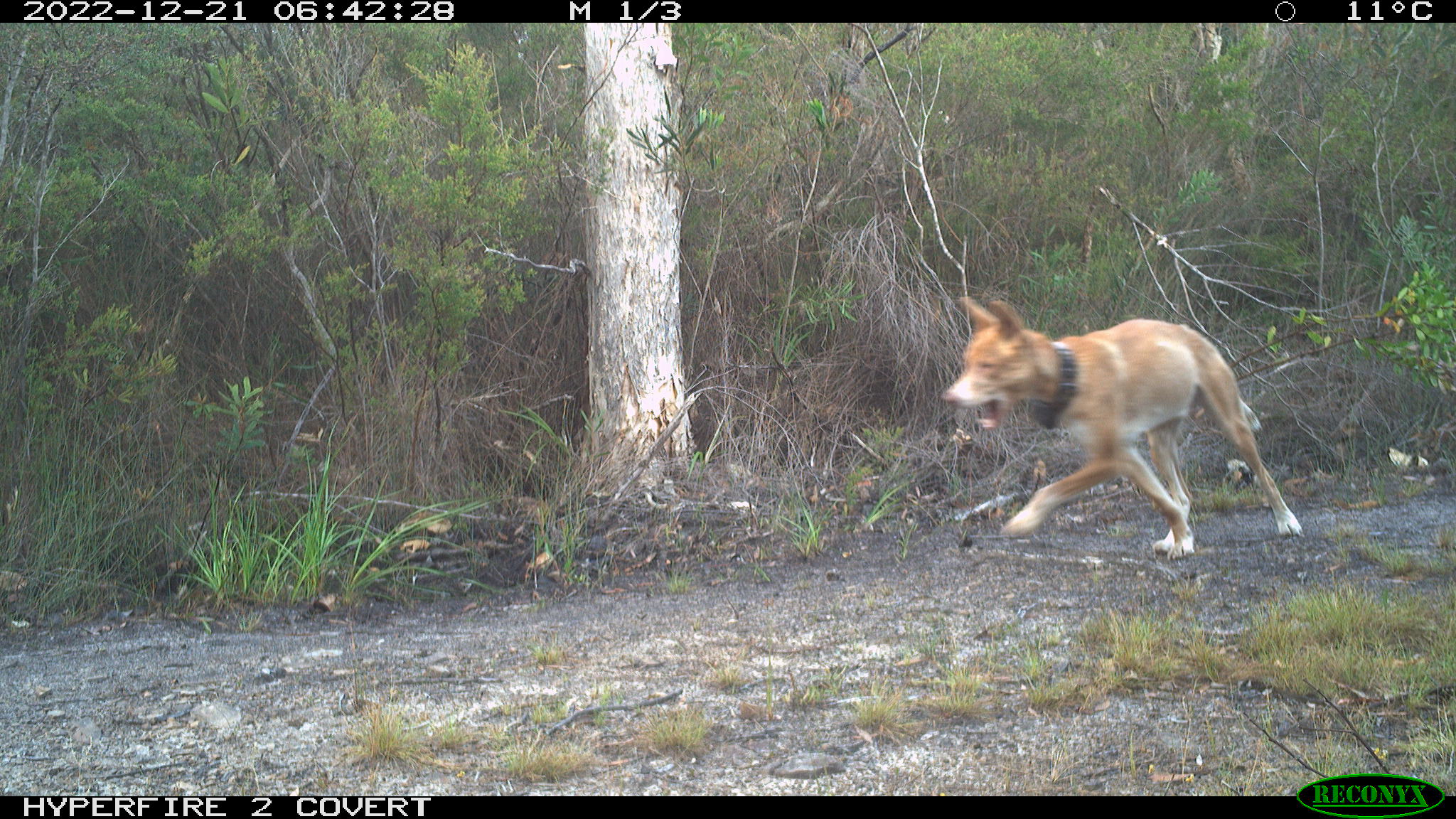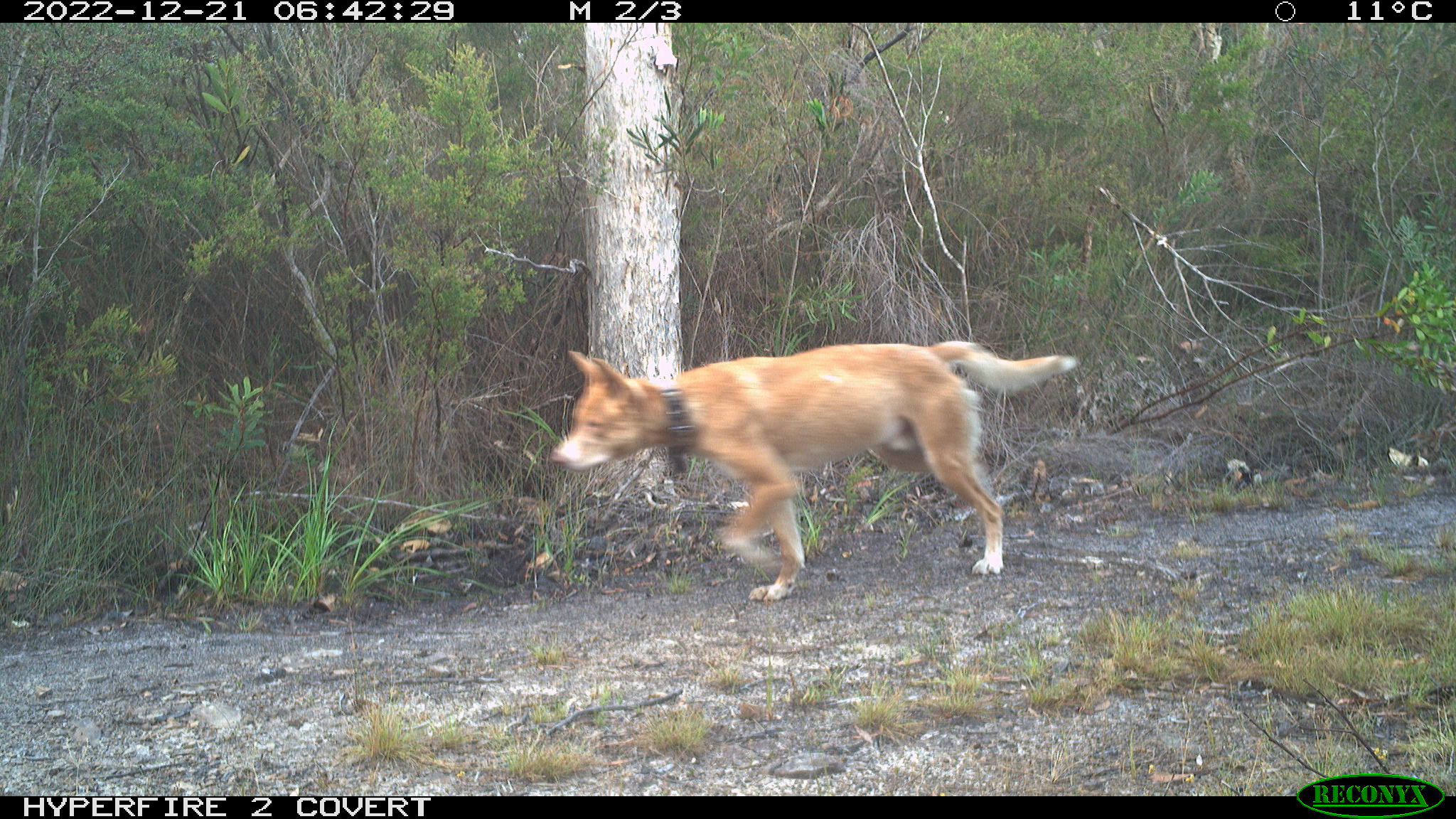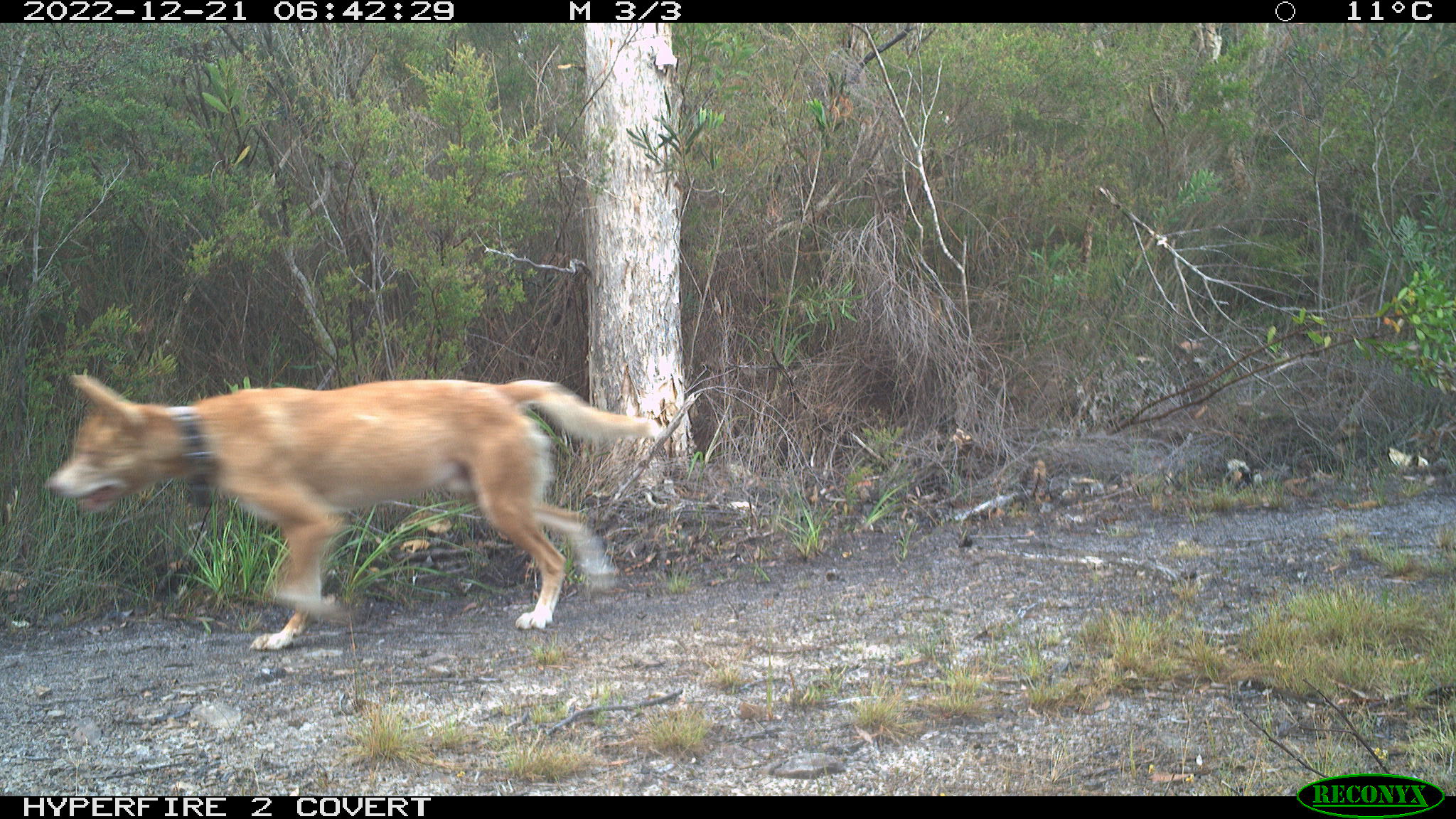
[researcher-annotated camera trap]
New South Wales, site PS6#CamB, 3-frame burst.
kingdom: Animalia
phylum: Chordata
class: Mammalia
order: Carnivora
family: Canidae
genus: Canis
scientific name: Canis familiaris dingo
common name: dingo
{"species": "dingo (Canis familiaris dingo)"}